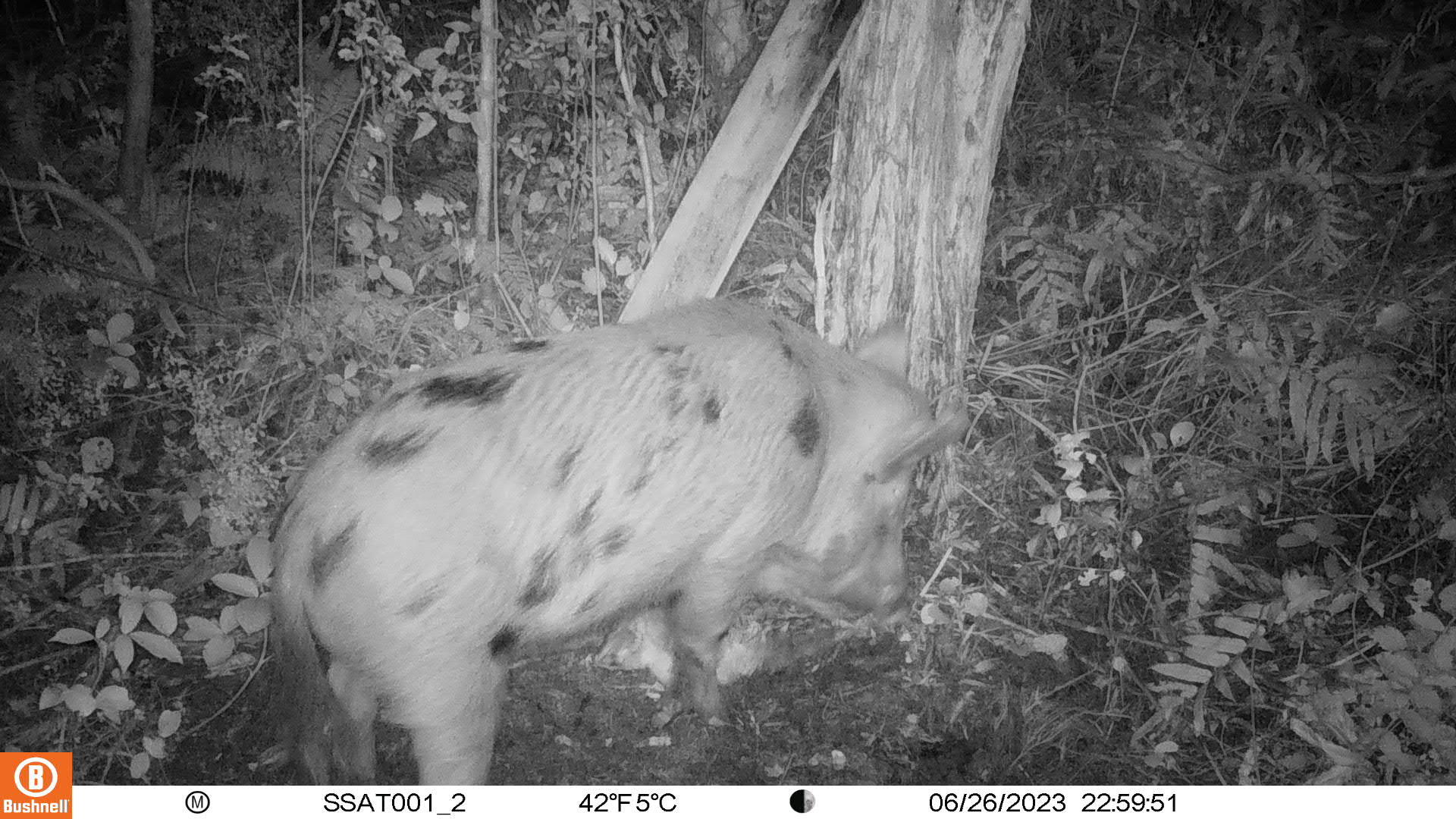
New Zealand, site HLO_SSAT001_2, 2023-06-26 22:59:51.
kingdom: Animalia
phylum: Chordata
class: Mammalia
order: Artiodactyla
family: Suidae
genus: Sus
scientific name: Sus scrofa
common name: pig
Pig (Sus scrofa).